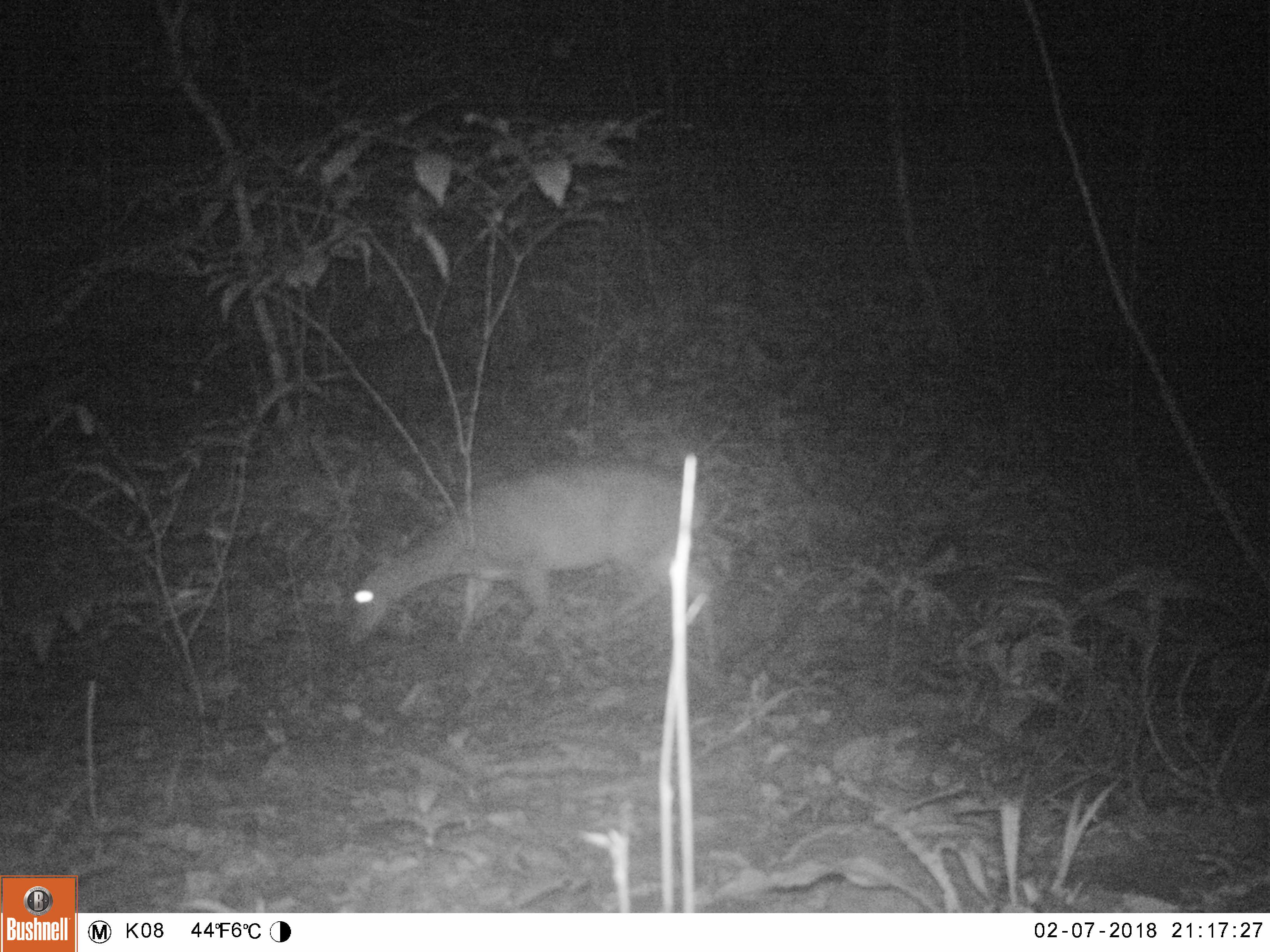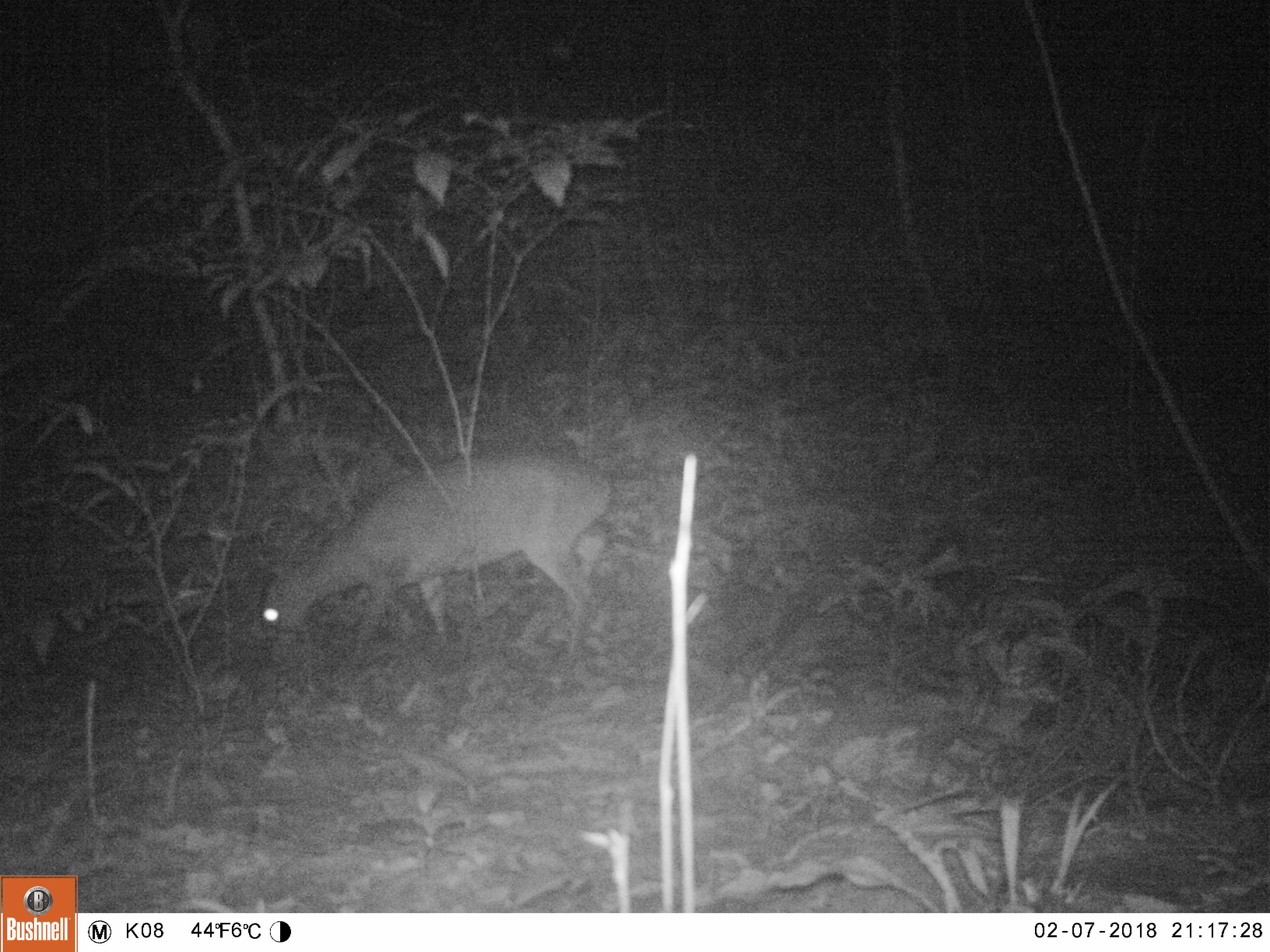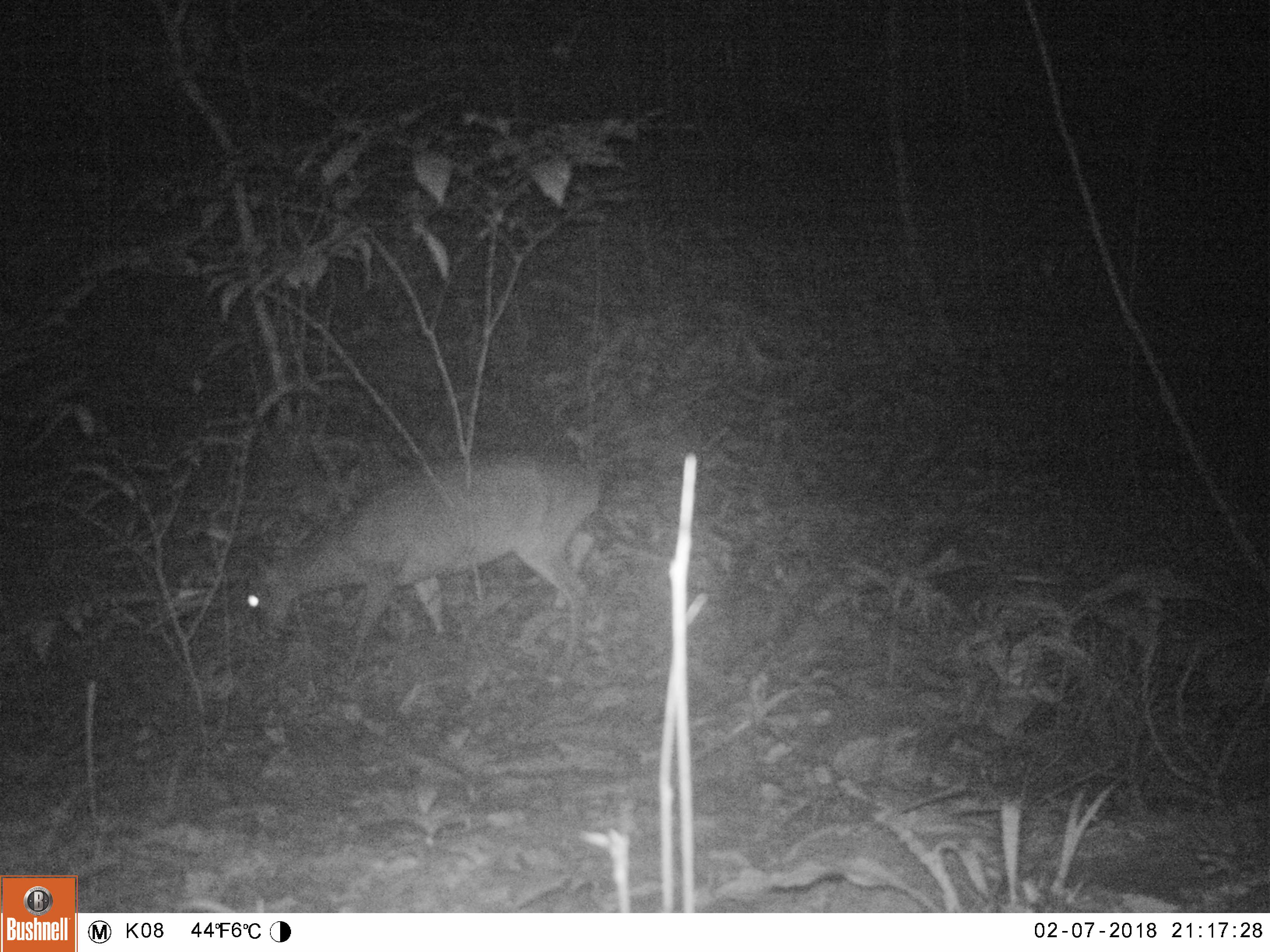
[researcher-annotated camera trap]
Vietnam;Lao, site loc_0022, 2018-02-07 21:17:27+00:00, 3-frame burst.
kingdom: Animalia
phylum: Chordata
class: Mammalia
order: Artiodactyla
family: Cervidae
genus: Muntiacus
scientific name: Muntiacus vuquangensis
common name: large-antlered muntjac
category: large antlered muntjac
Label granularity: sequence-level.